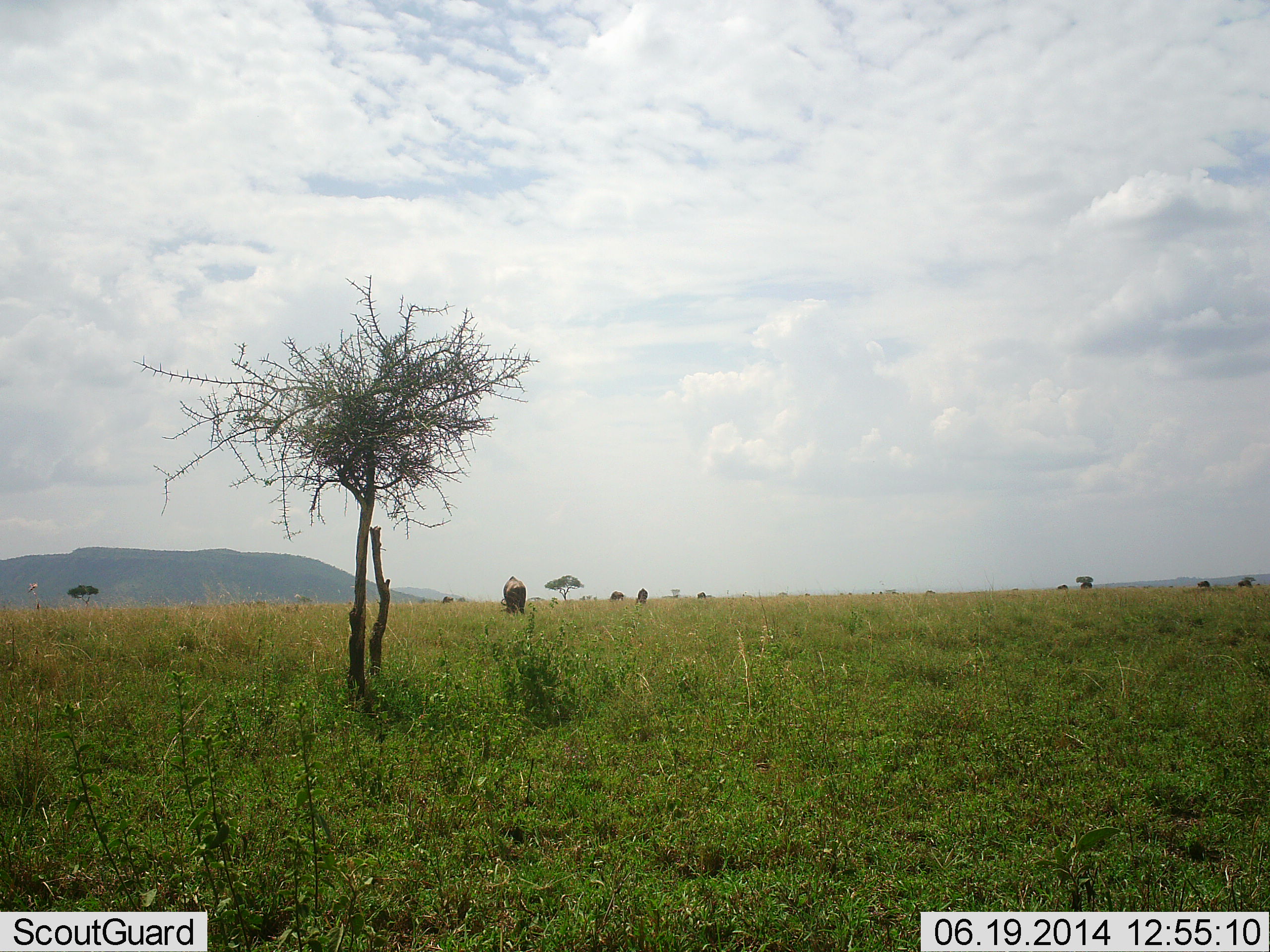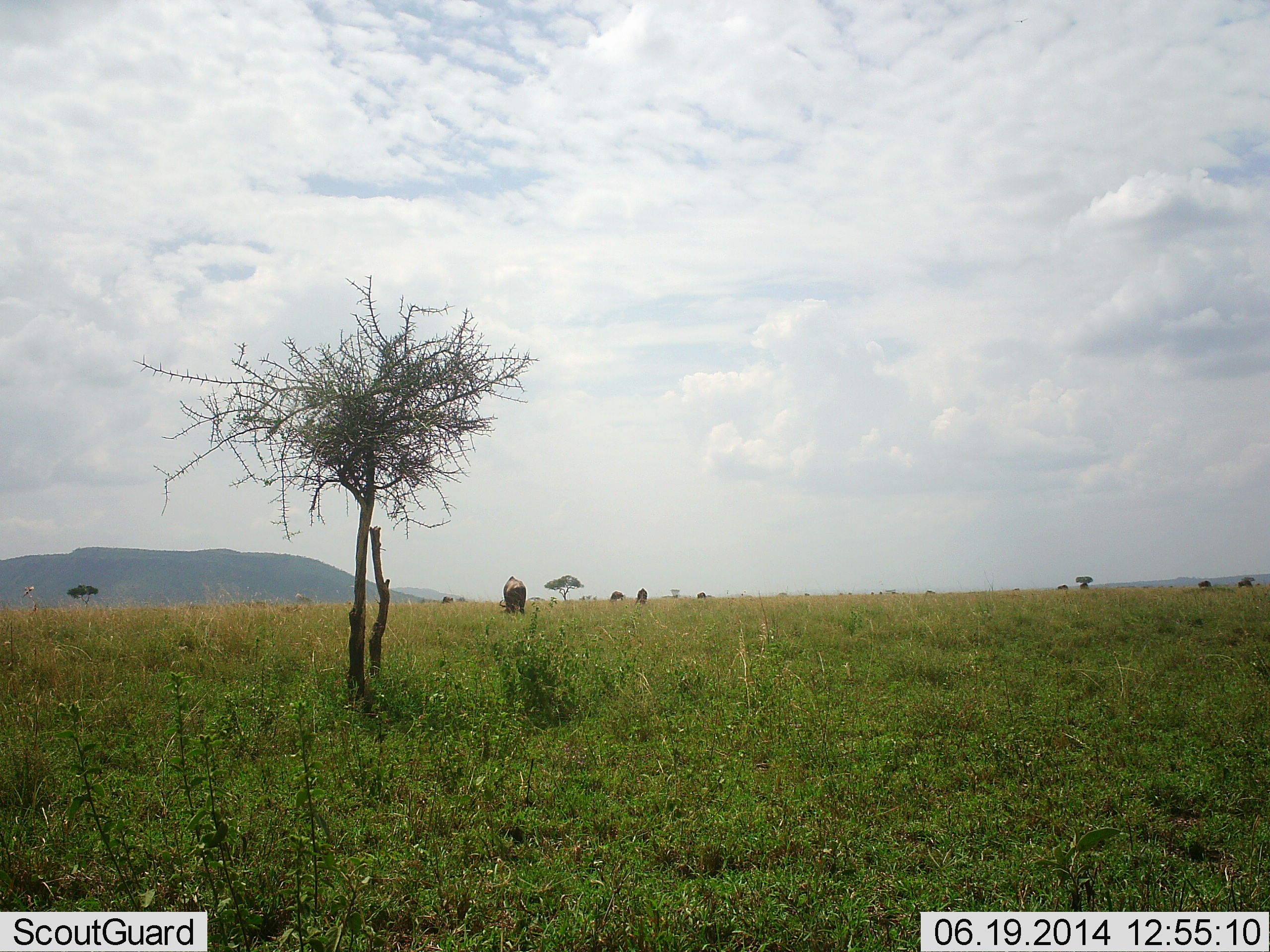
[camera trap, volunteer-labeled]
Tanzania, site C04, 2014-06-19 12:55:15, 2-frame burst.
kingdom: Animalia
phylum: Chordata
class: Mammalia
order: Artiodactyla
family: Bovidae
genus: Connochaetes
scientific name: Connochaetes taurinus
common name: blue wildebeest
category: wildebeest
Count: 8.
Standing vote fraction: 20%.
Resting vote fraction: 0%.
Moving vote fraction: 10%.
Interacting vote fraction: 0%.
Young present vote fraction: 0%.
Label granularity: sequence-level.